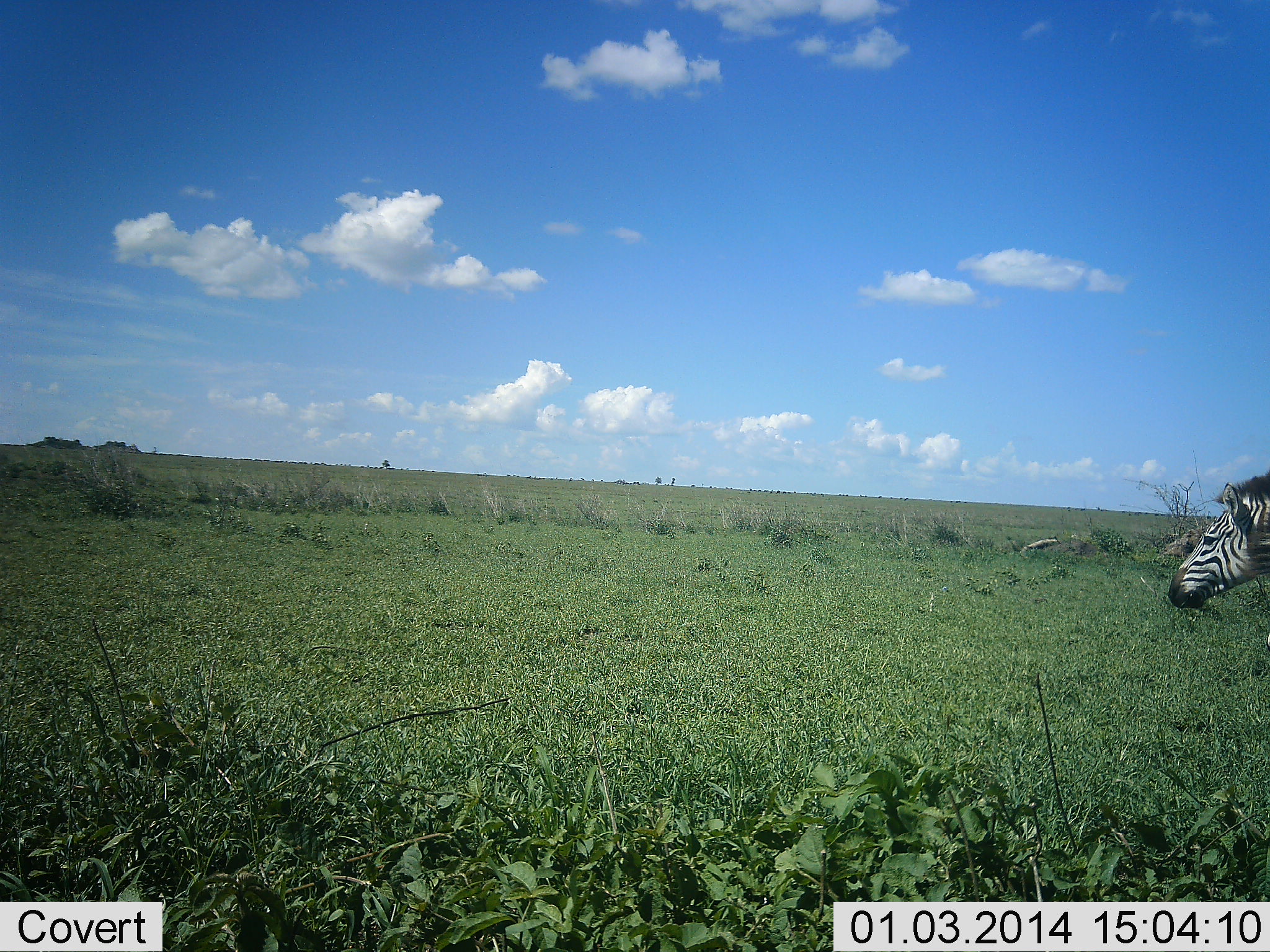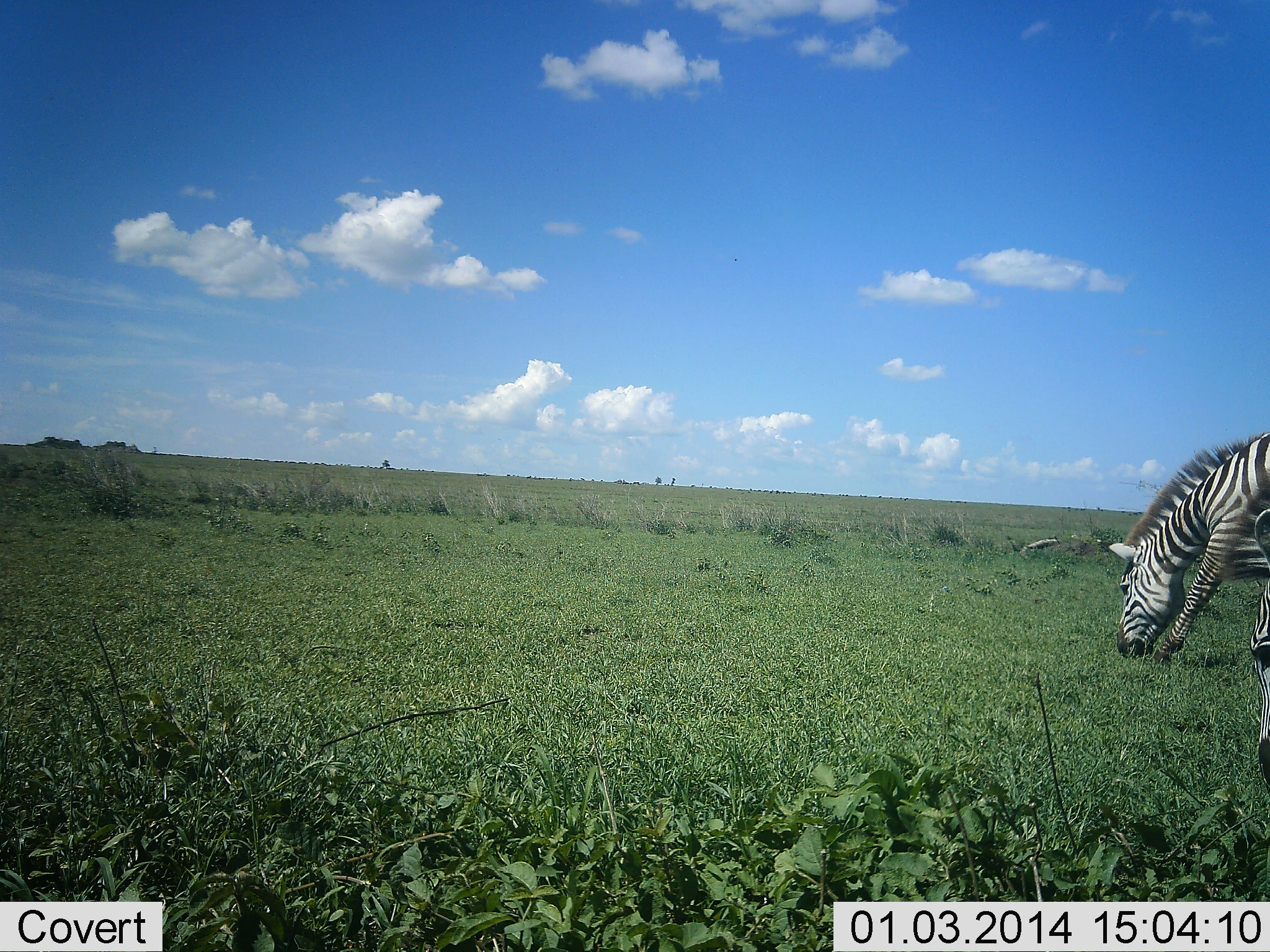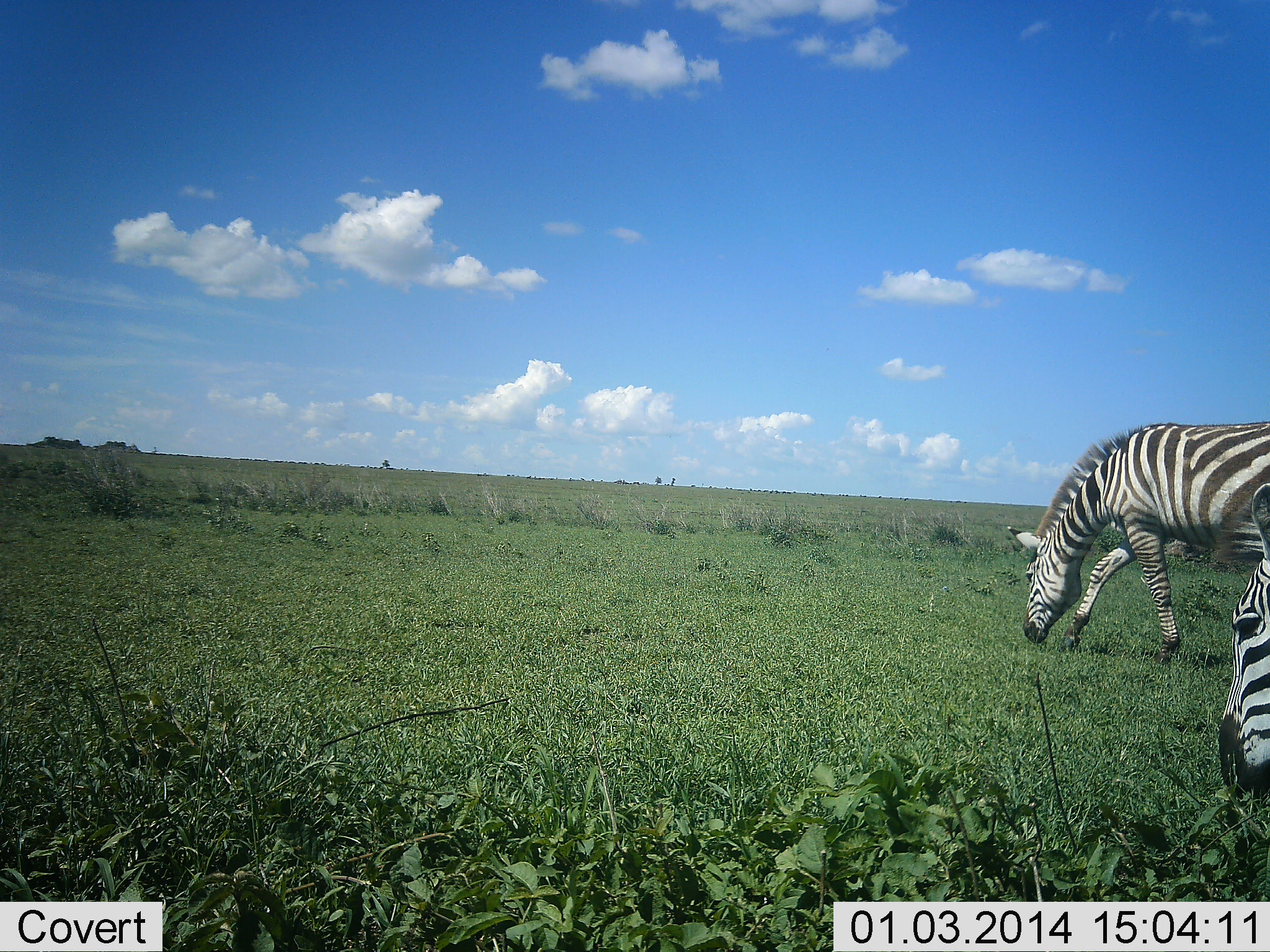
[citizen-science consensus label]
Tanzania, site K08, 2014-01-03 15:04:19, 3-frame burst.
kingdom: Animalia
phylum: Chordata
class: Mammalia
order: Perissodactyla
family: Equidae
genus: Equus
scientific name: Equus quagga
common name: plains zebra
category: zebra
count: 2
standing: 0%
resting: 0%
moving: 50%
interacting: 0%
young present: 0%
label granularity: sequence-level